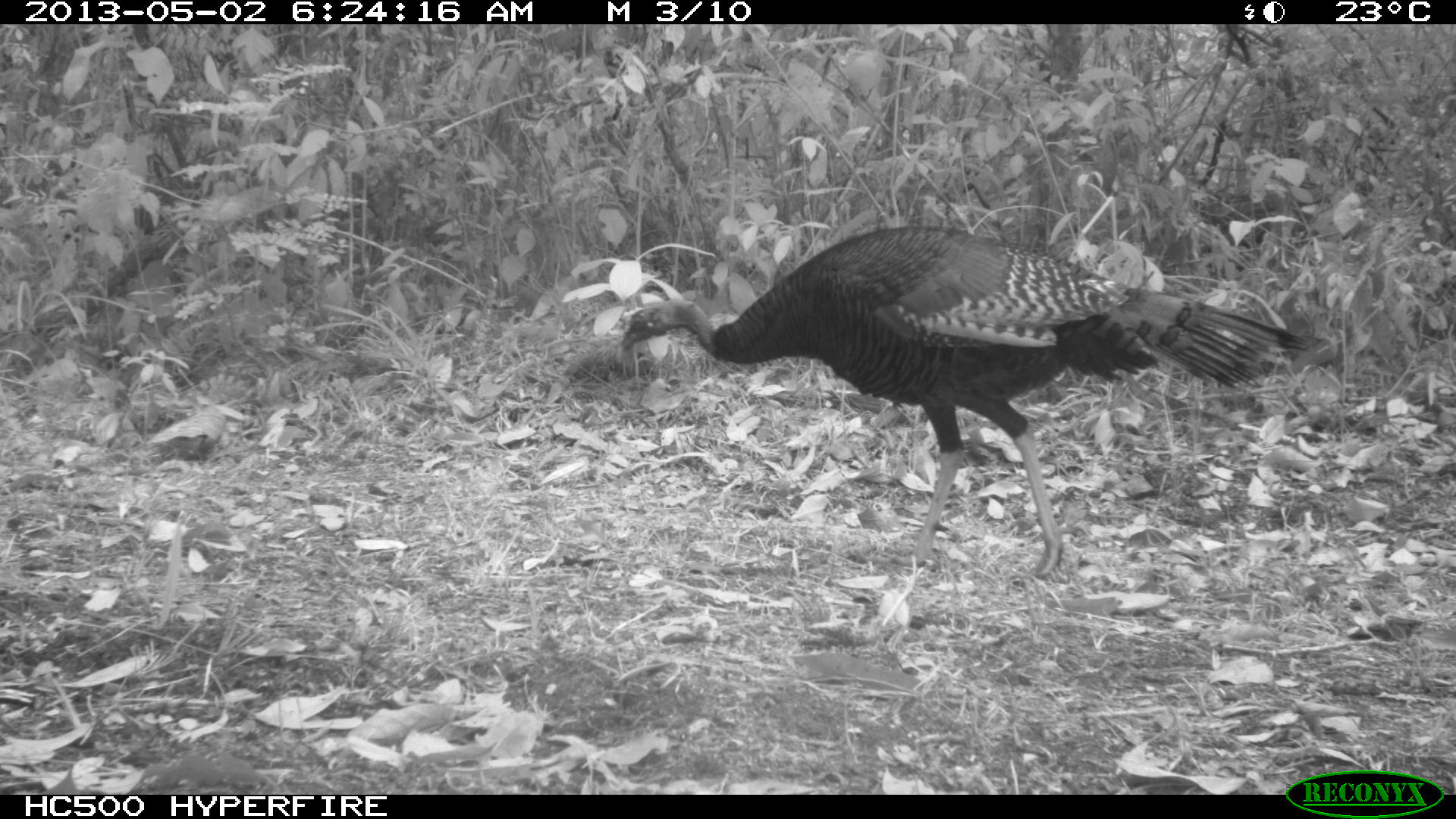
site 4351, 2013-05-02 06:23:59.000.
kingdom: Animalia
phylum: Chordata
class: Aves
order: Galliformes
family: Phasianidae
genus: Meleagris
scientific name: Meleagris ocellata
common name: ocellated turkey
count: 1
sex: female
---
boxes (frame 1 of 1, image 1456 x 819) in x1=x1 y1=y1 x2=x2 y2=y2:
meleagris ocellata: x1=619 y1=226 x2=1307 y2=579